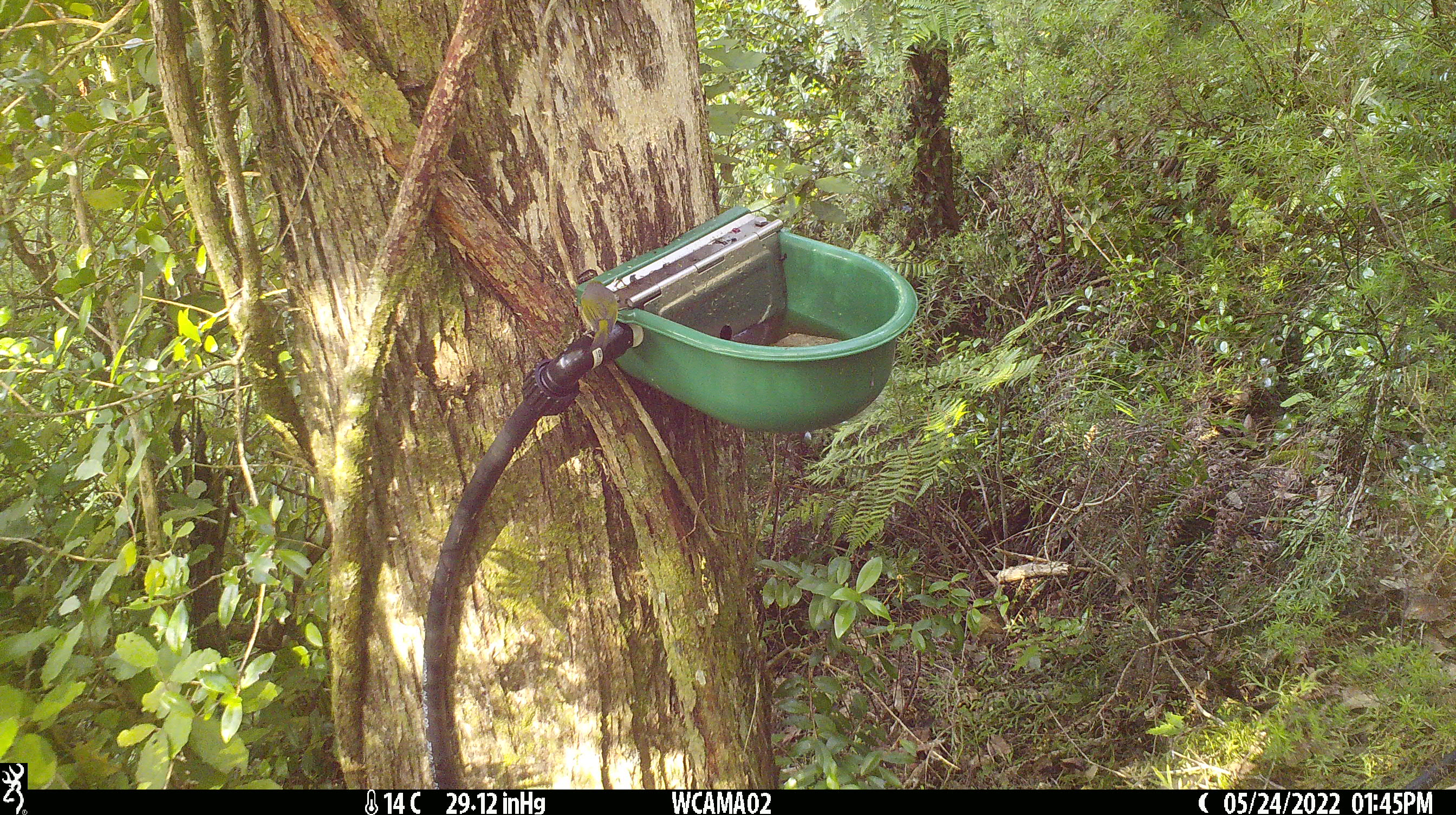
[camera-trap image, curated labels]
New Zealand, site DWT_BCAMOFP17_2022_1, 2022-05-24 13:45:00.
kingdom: Animalia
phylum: Chordata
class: Aves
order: Passeriformes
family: Zosteropidae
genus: Zosterops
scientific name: Zosterops lateralis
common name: silvereye